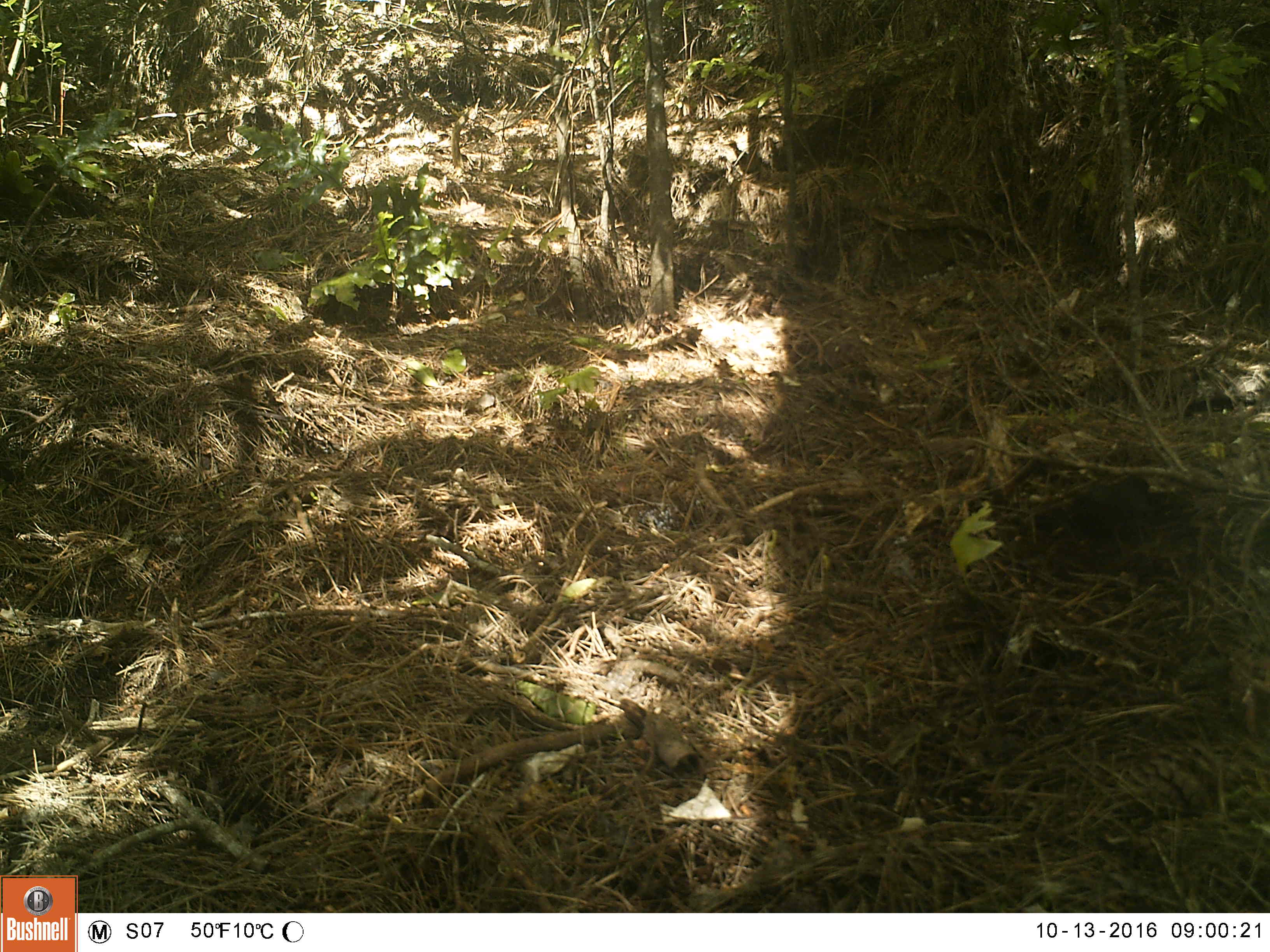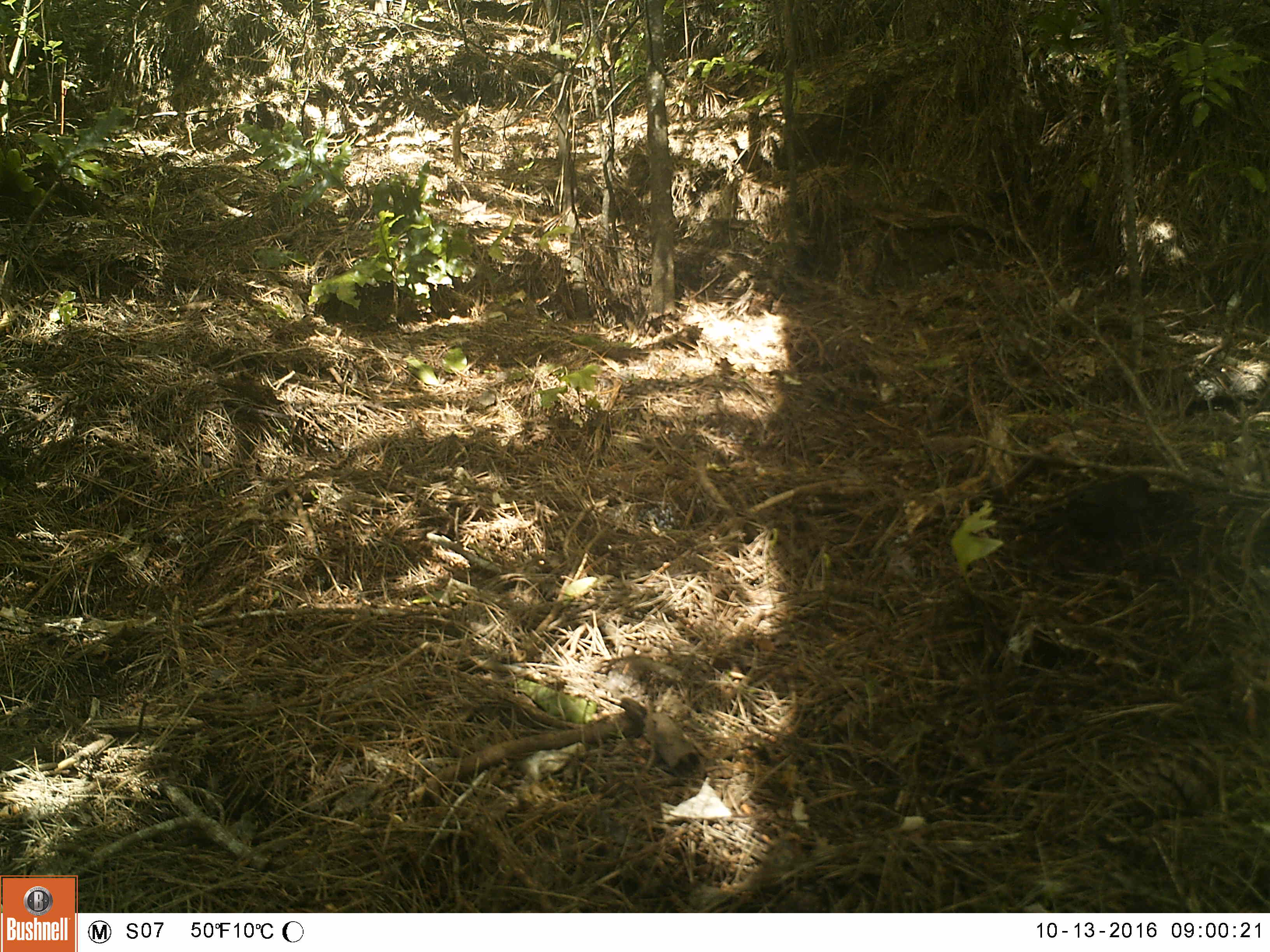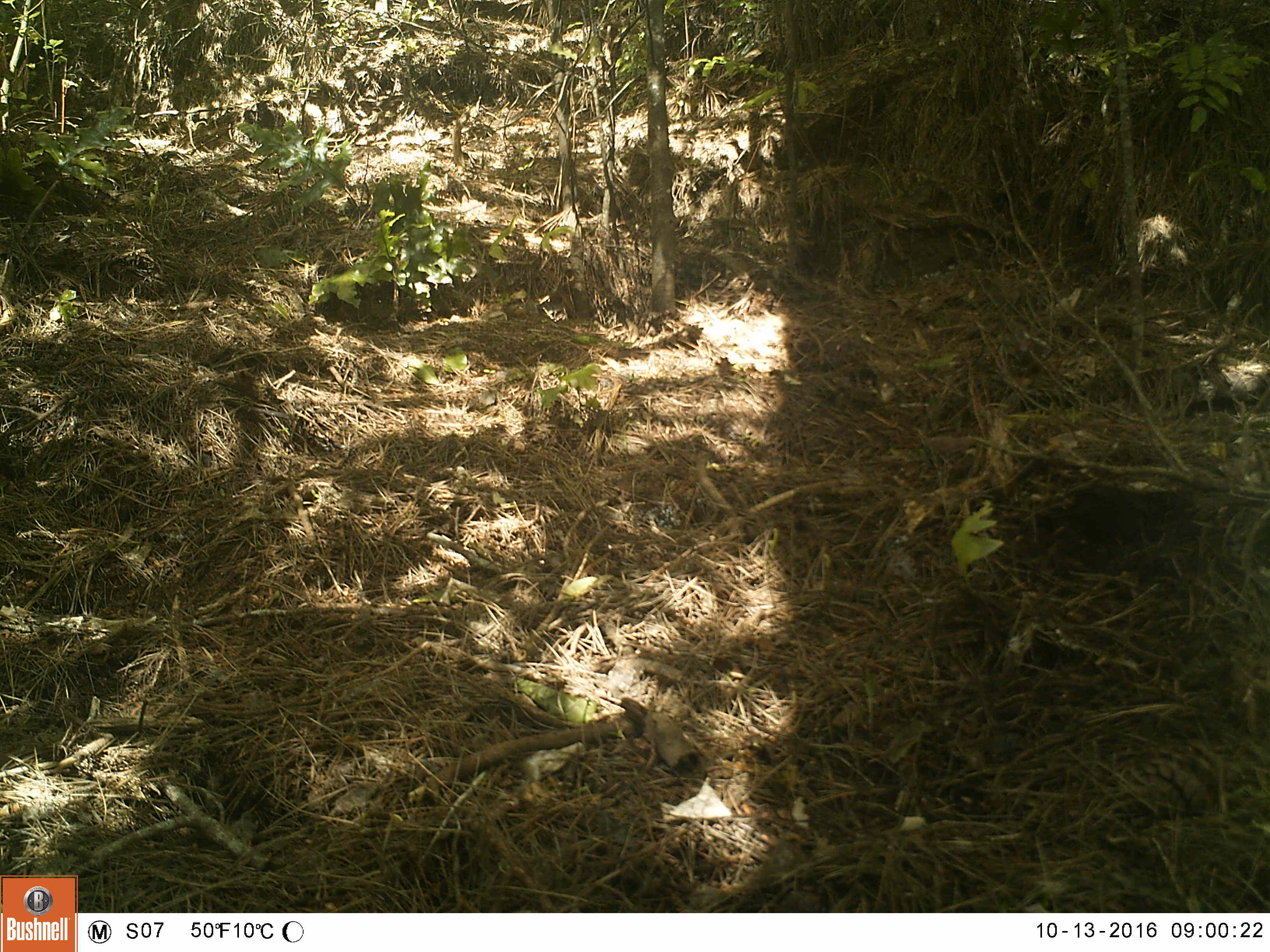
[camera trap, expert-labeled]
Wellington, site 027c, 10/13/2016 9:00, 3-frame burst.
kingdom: Animalia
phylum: Chordata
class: Aves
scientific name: Aves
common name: bird